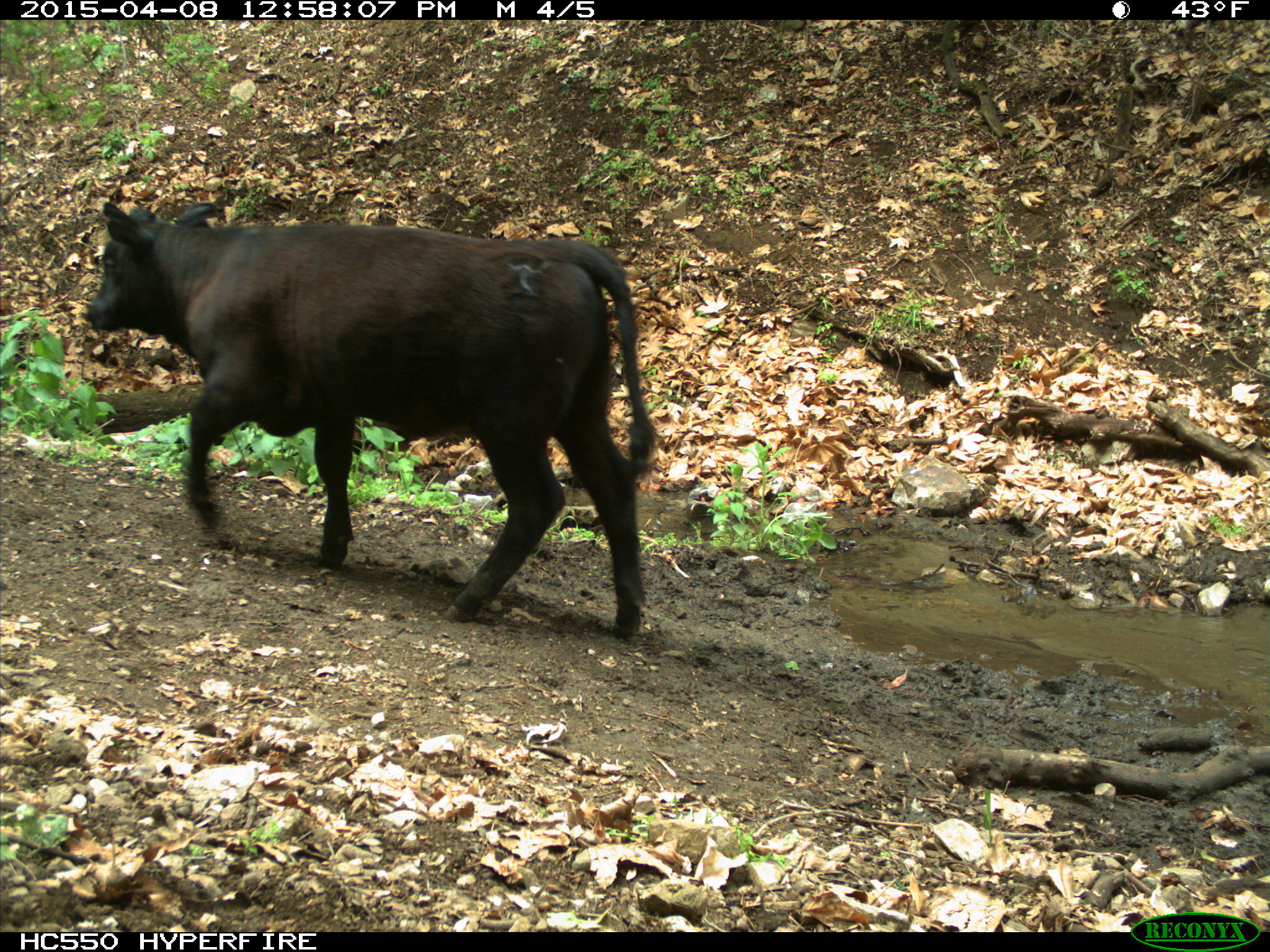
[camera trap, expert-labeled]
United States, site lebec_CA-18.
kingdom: Animalia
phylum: Chordata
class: Mammalia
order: Artiodactyla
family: Bovidae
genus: Bos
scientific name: Bos taurus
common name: domestic cow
Bos taurus (domestic cow).